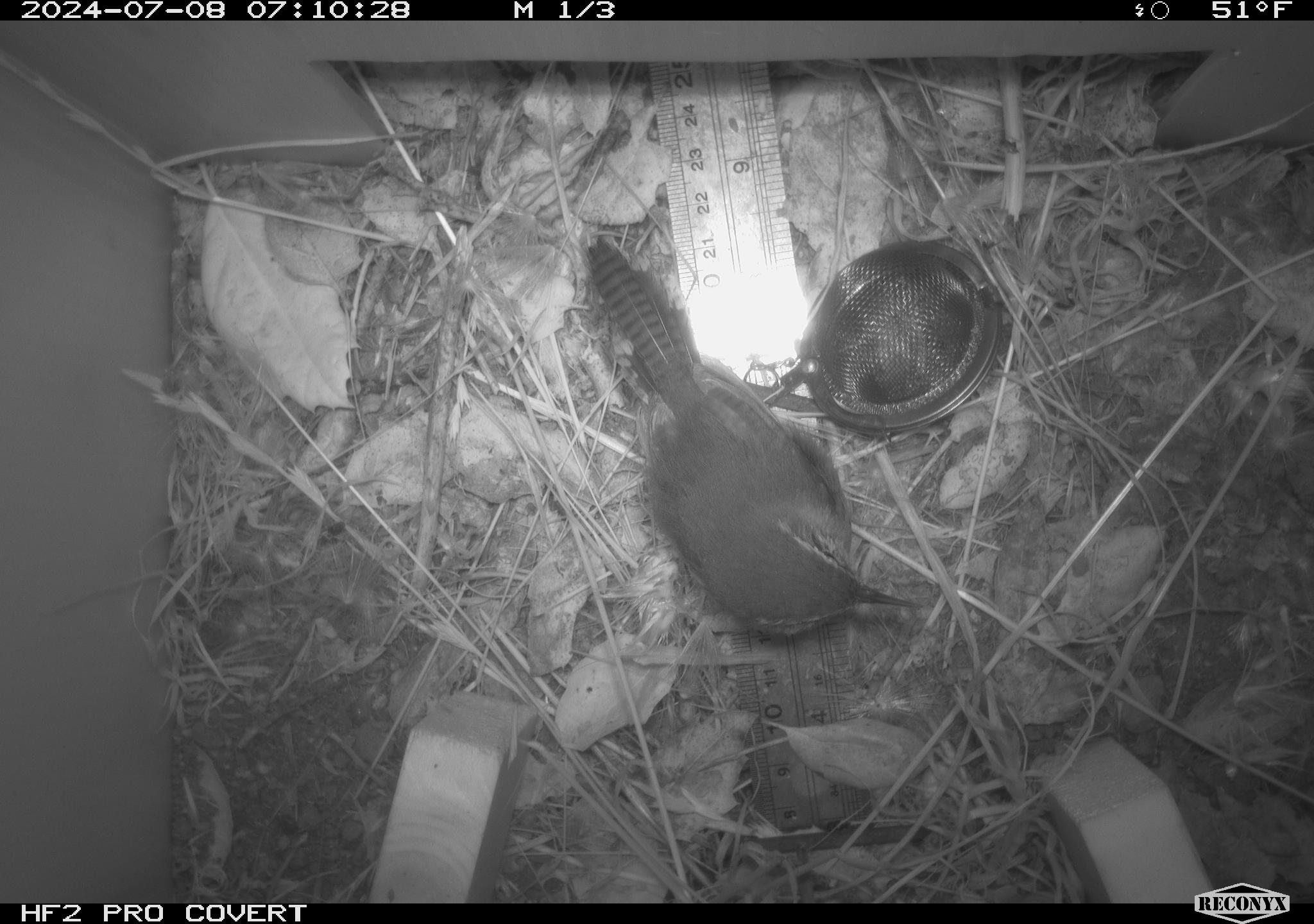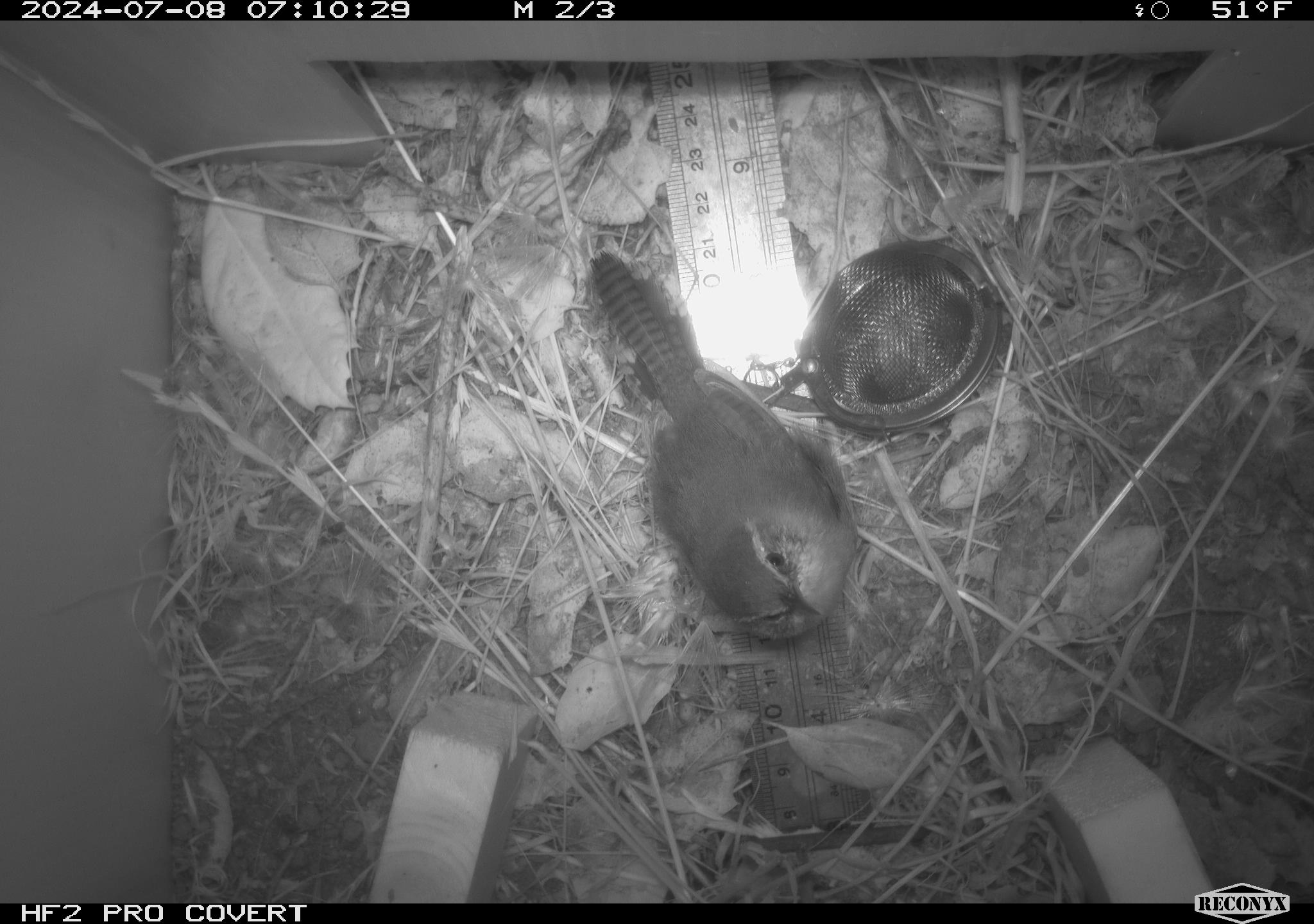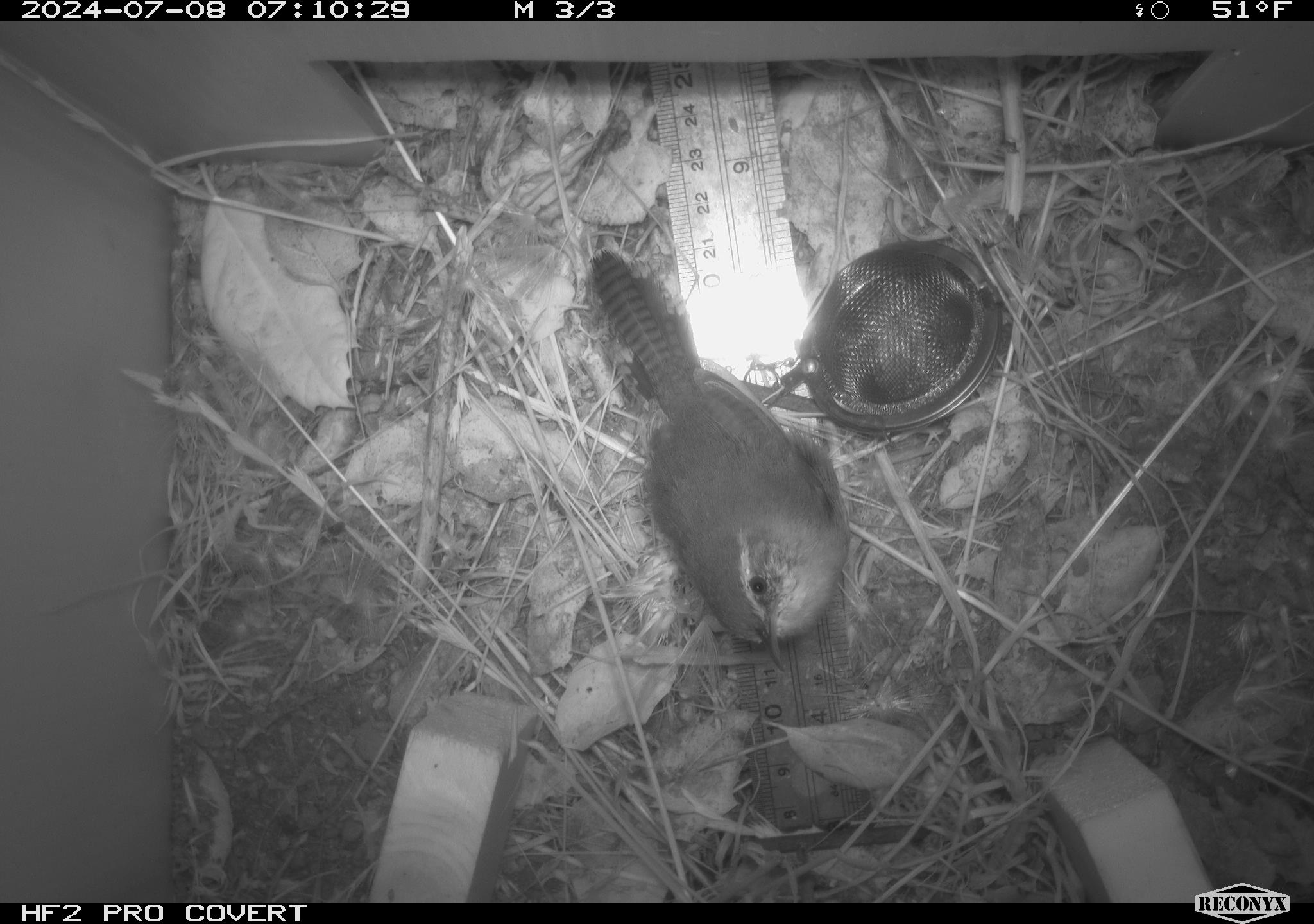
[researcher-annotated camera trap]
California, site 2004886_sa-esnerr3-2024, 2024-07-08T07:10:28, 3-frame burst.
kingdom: Animalia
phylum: Chordata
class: Aves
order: Passeriformes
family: Troglodytidae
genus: Thryomanes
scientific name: Thryomanes bewickii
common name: bewick's wren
Bewick's wren (Thryomanes bewickii).